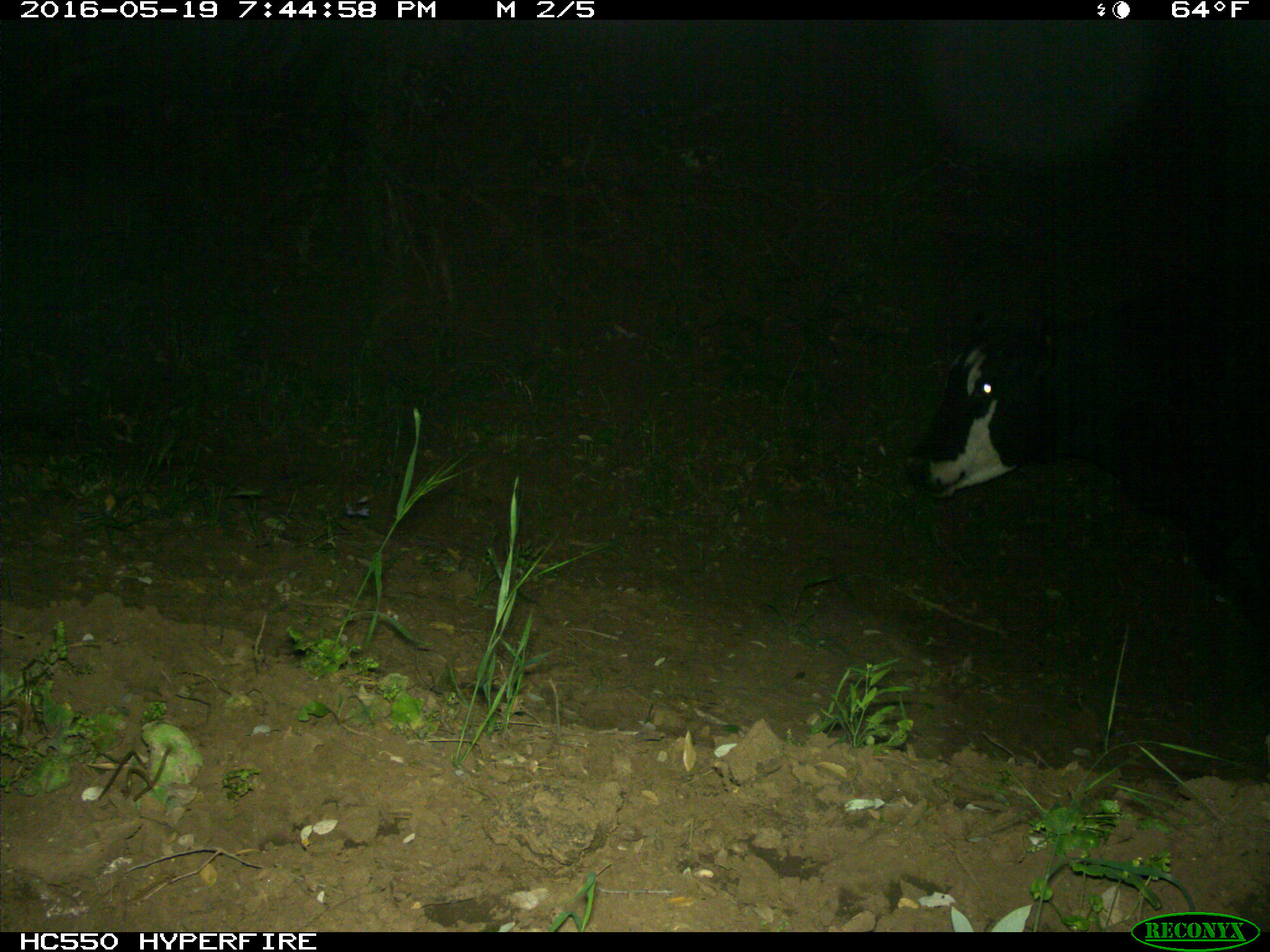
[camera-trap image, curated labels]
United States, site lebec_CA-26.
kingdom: Animalia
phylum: Chordata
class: Mammalia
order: Artiodactyla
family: Bovidae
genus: Bos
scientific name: Bos taurus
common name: domestic cow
Bos taurus (domestic cow).